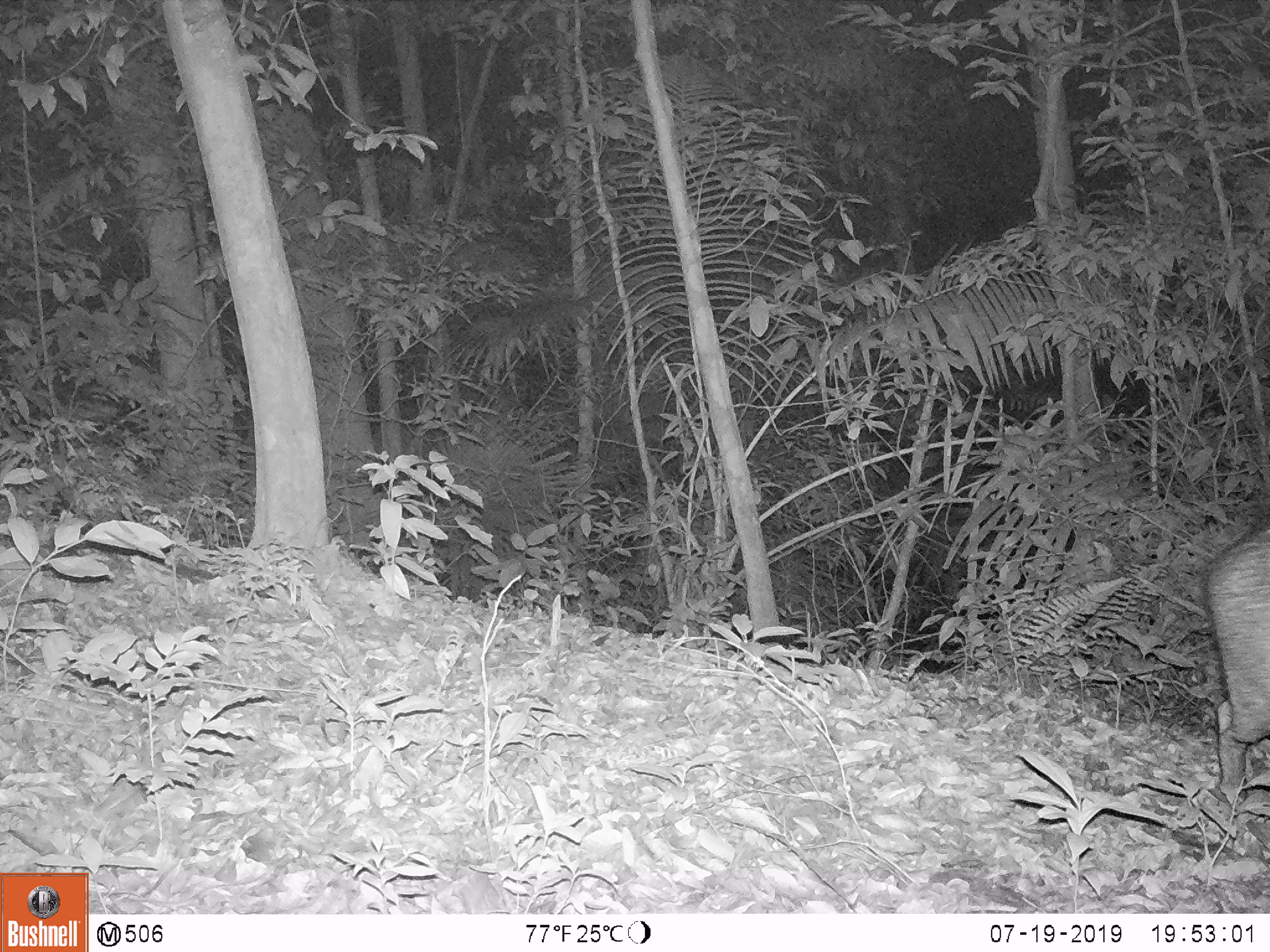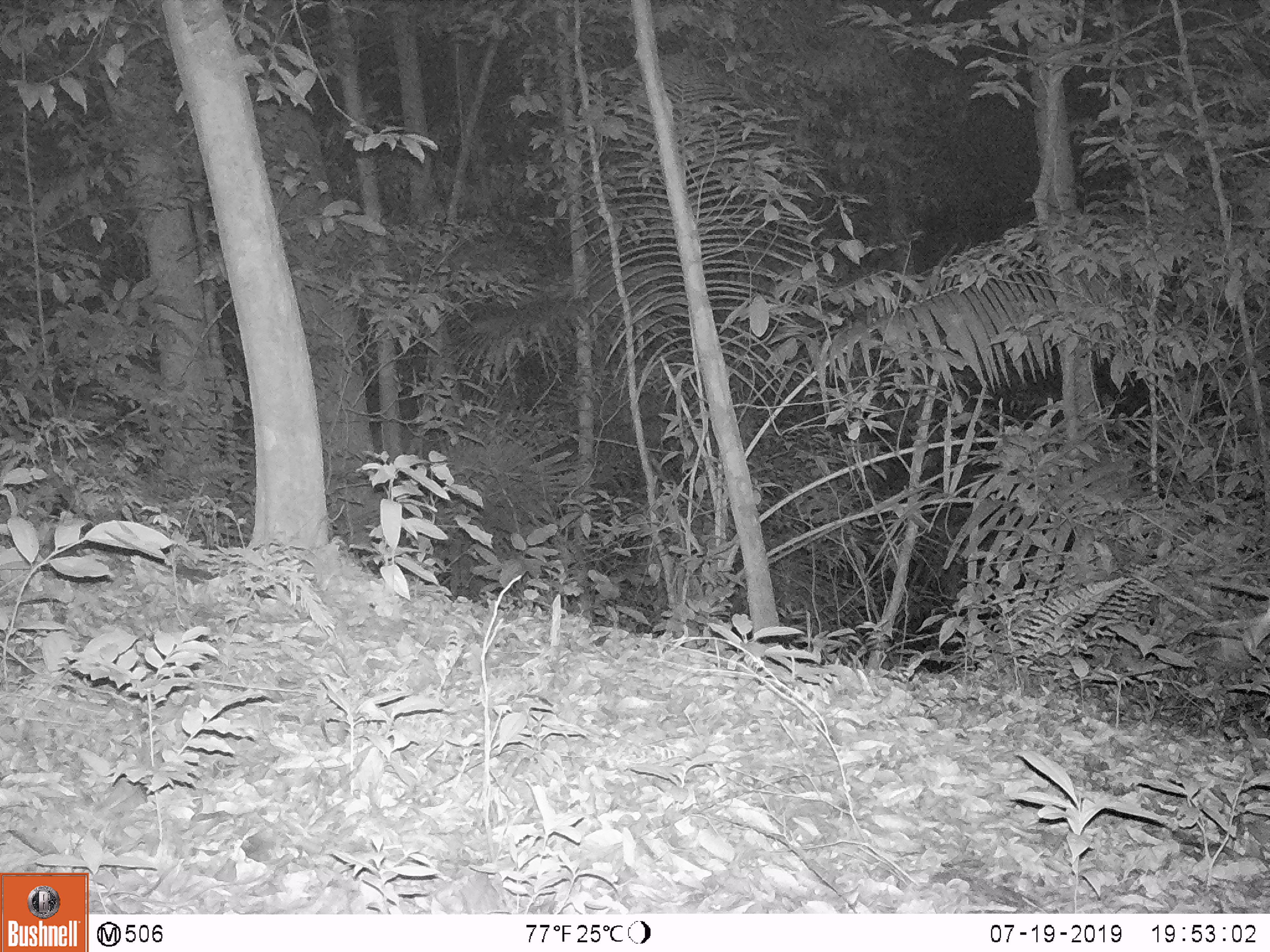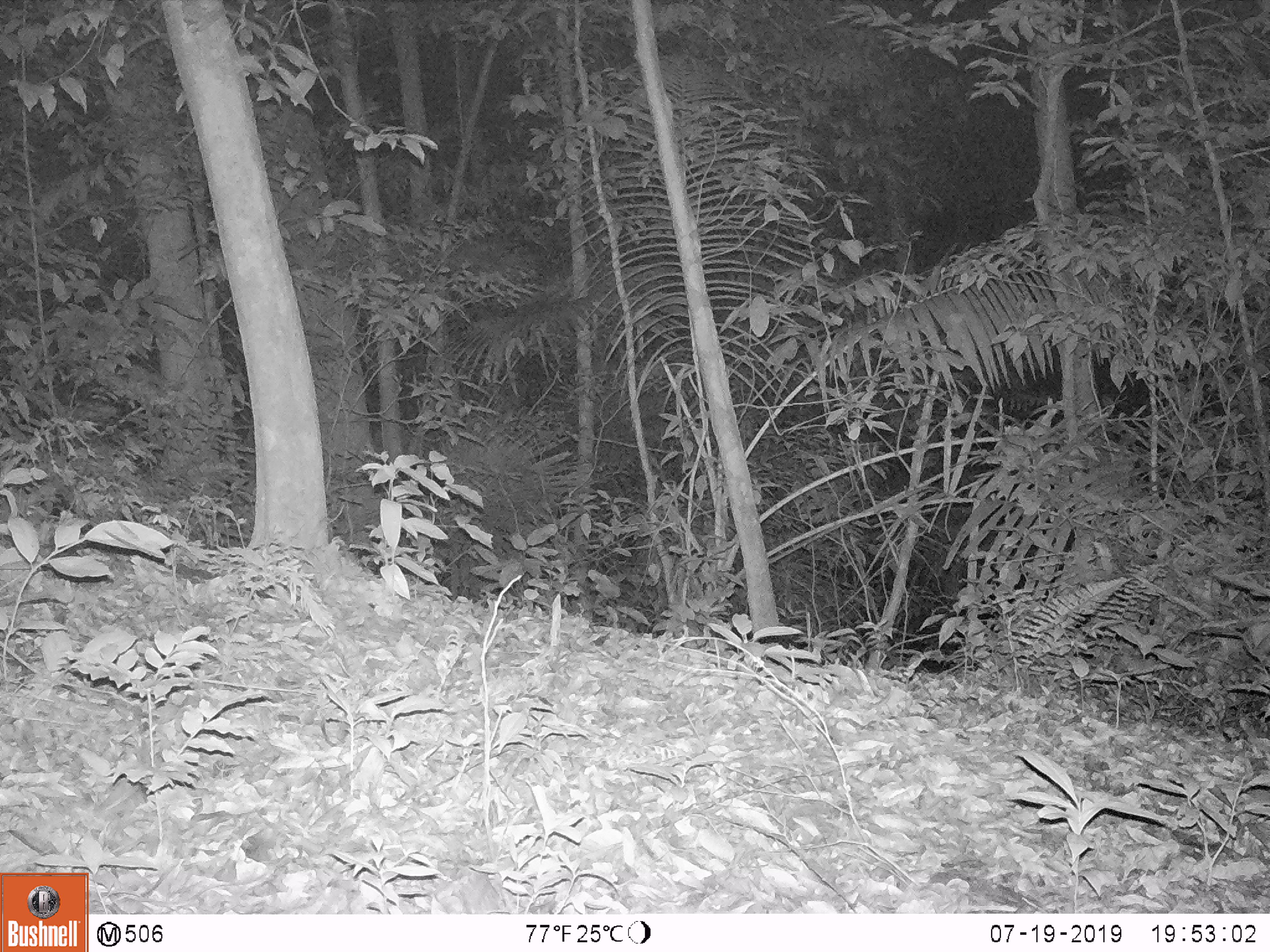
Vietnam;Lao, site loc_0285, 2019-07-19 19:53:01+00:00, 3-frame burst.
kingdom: Animalia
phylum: Chordata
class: Mammalia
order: Artiodactyla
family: Suidae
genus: Sus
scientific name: Sus scrofa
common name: eurasian wild pig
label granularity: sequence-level